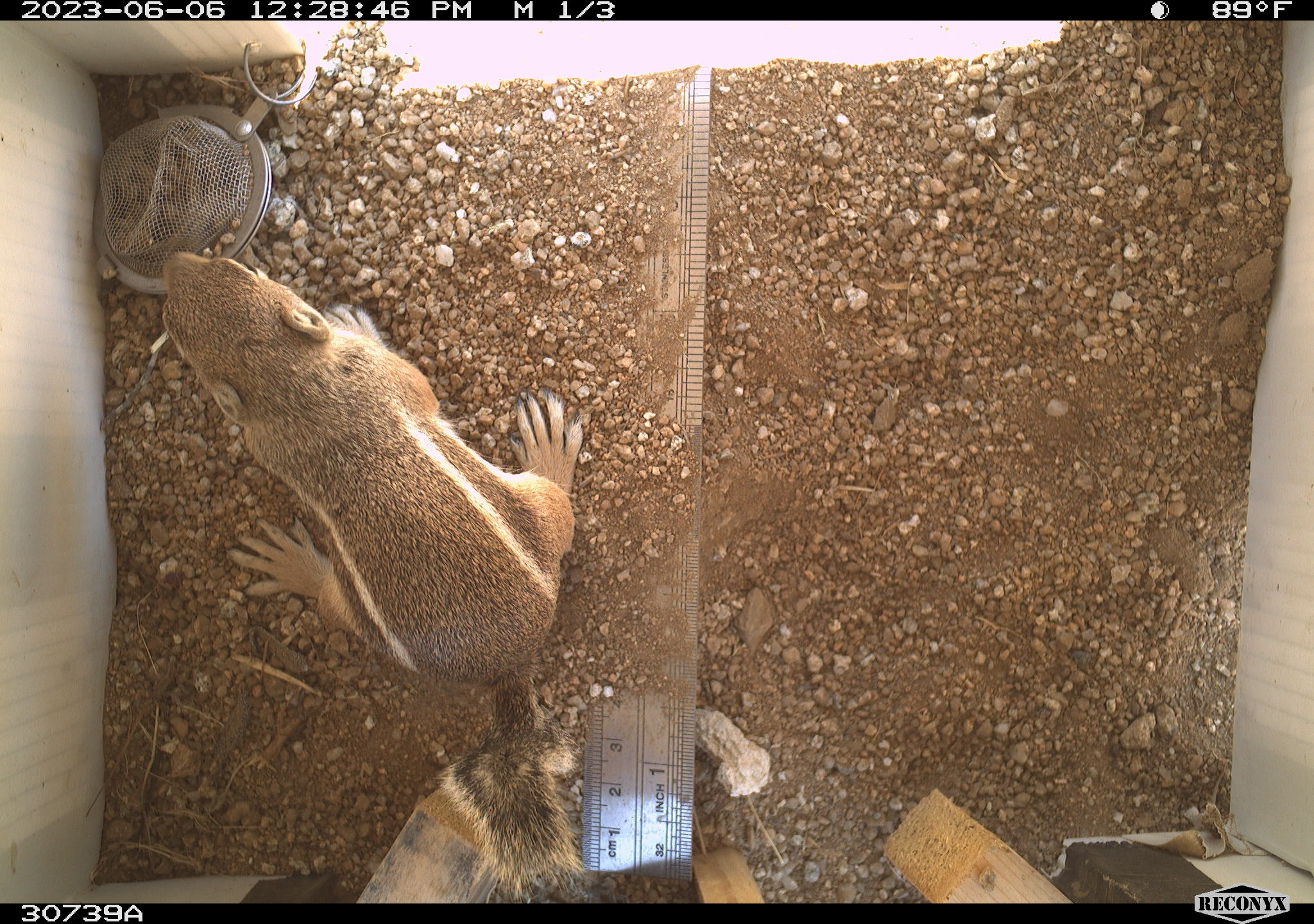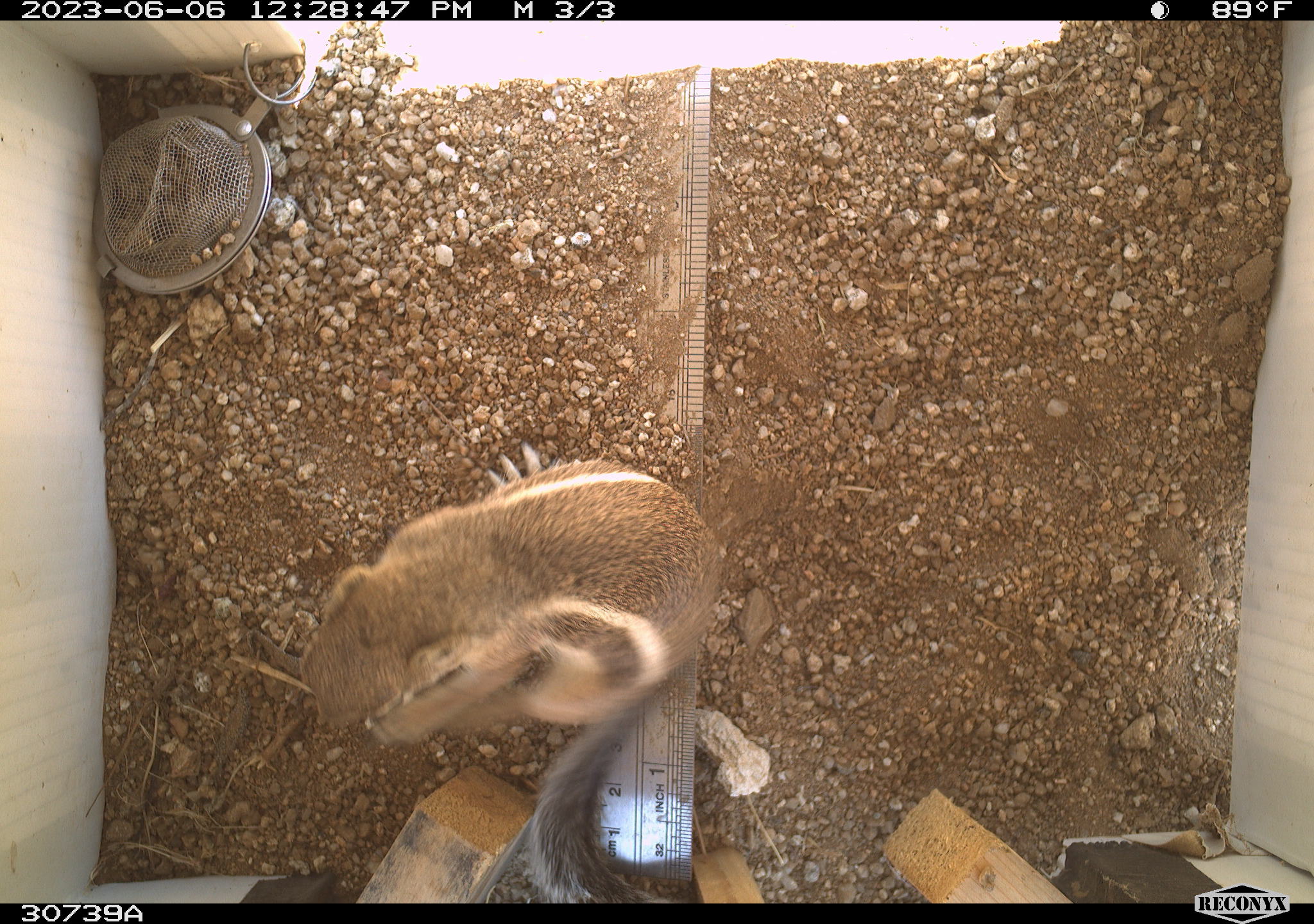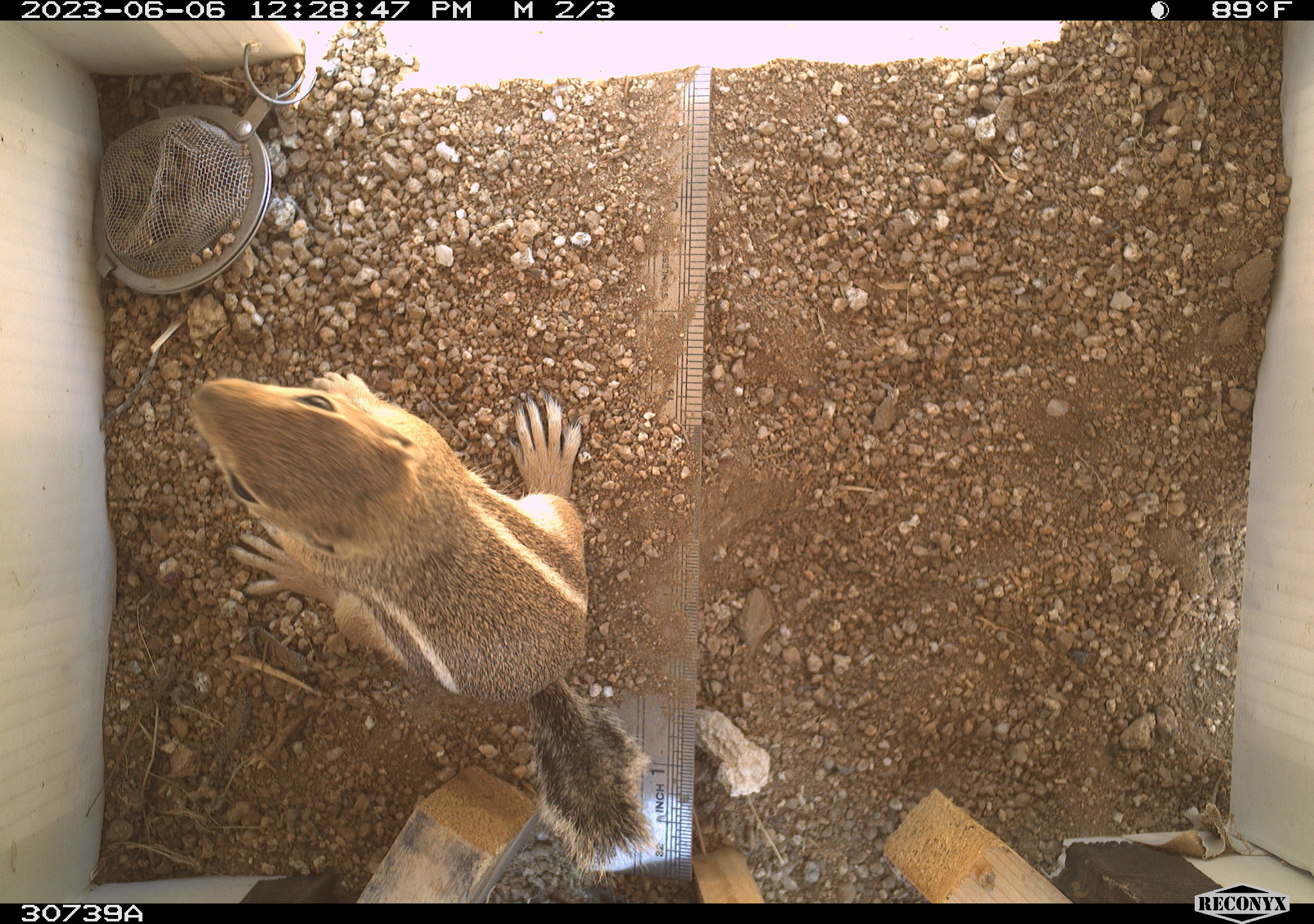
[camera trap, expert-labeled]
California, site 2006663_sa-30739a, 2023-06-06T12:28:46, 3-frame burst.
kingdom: Animalia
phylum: Chordata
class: Mammalia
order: Rodentia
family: Sciuridae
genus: Ammospermophilus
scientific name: Ammospermophilus leucurus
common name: white-tailed antelope squirrel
White-tailed antelope squirrel (Ammospermophilus leucurus).